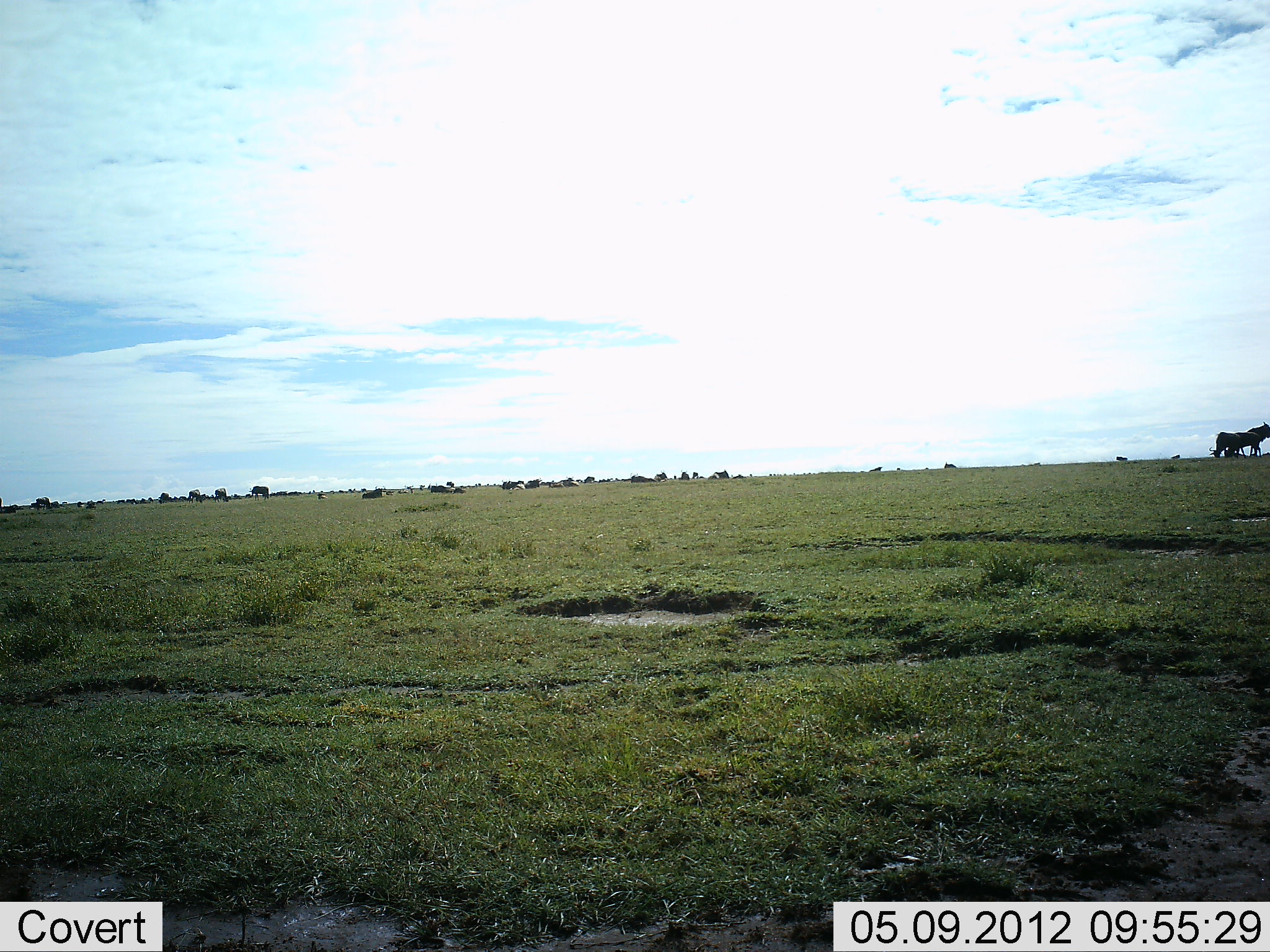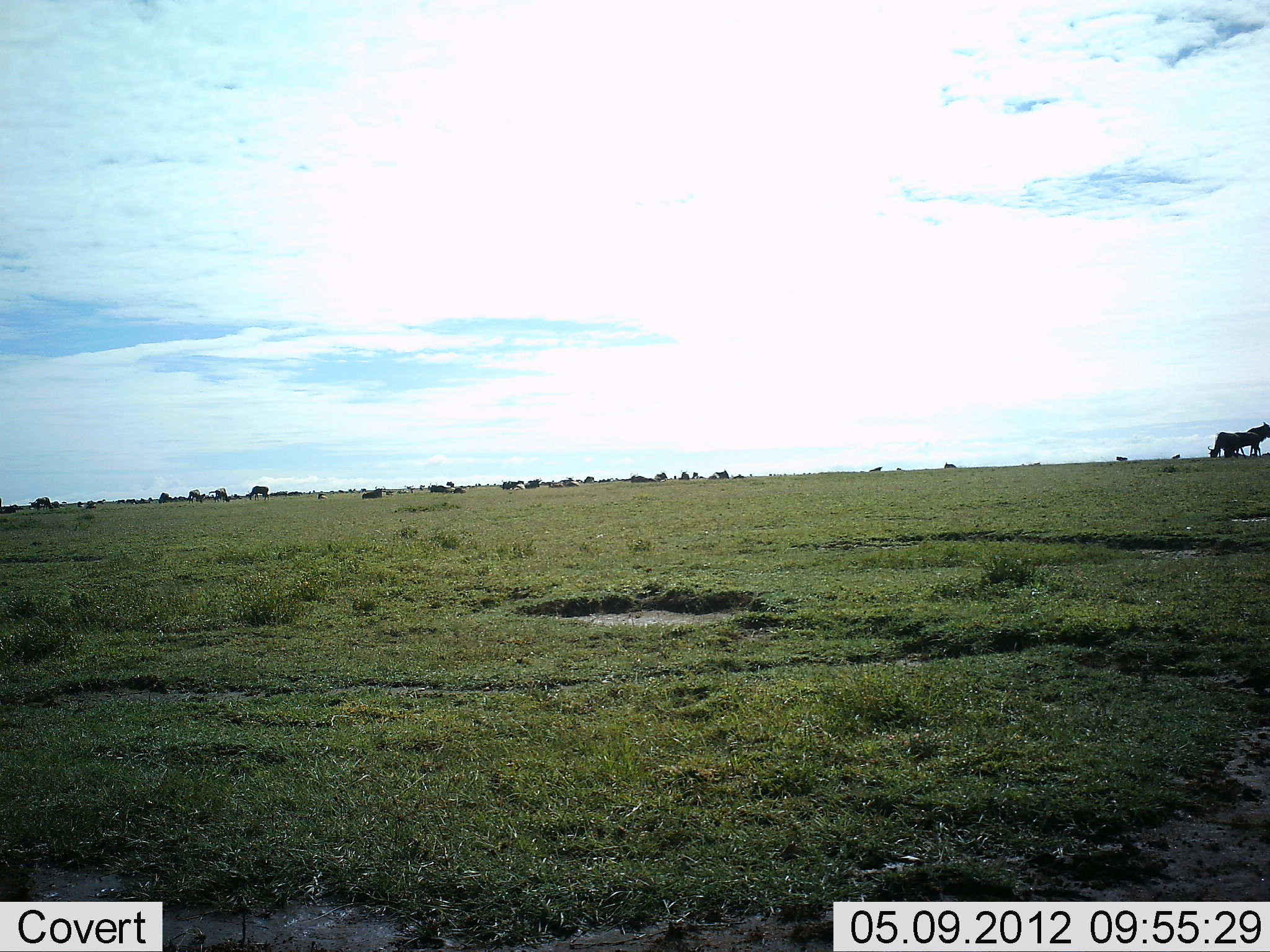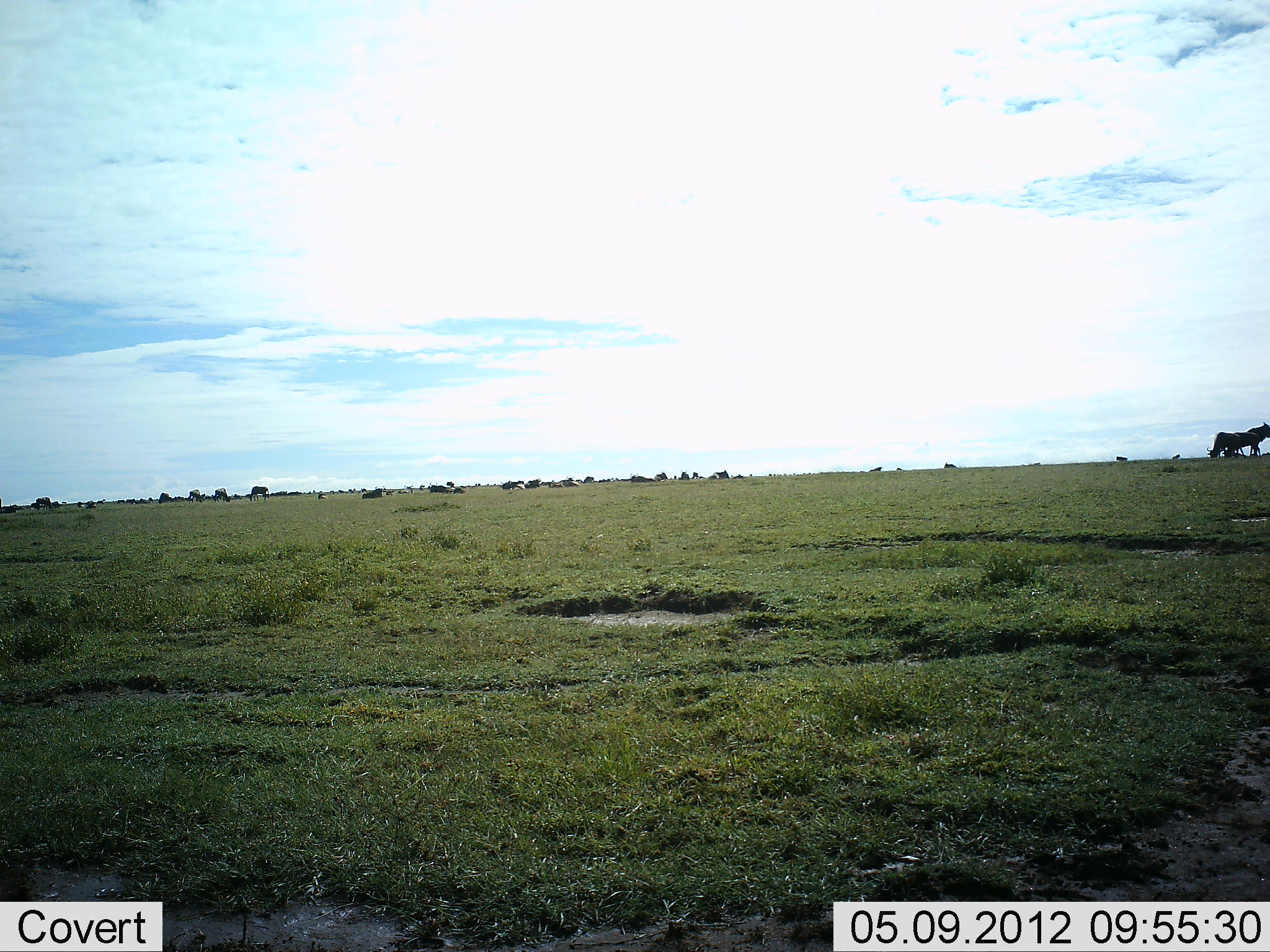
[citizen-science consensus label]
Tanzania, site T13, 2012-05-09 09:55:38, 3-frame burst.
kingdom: Animalia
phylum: Chordata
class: Mammalia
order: Artiodactyla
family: Bovidae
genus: Connochaetes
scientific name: Connochaetes taurinus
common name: blue wildebeest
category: wildebeest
Wildebeest (blue wildebeest) (Connochaetes taurinus), count 11-50. Behavior (volunteer vote fractions): standing 60%, resting 40%, moving 0%, interacting 0%. Young present (vote fraction): 0%. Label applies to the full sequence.